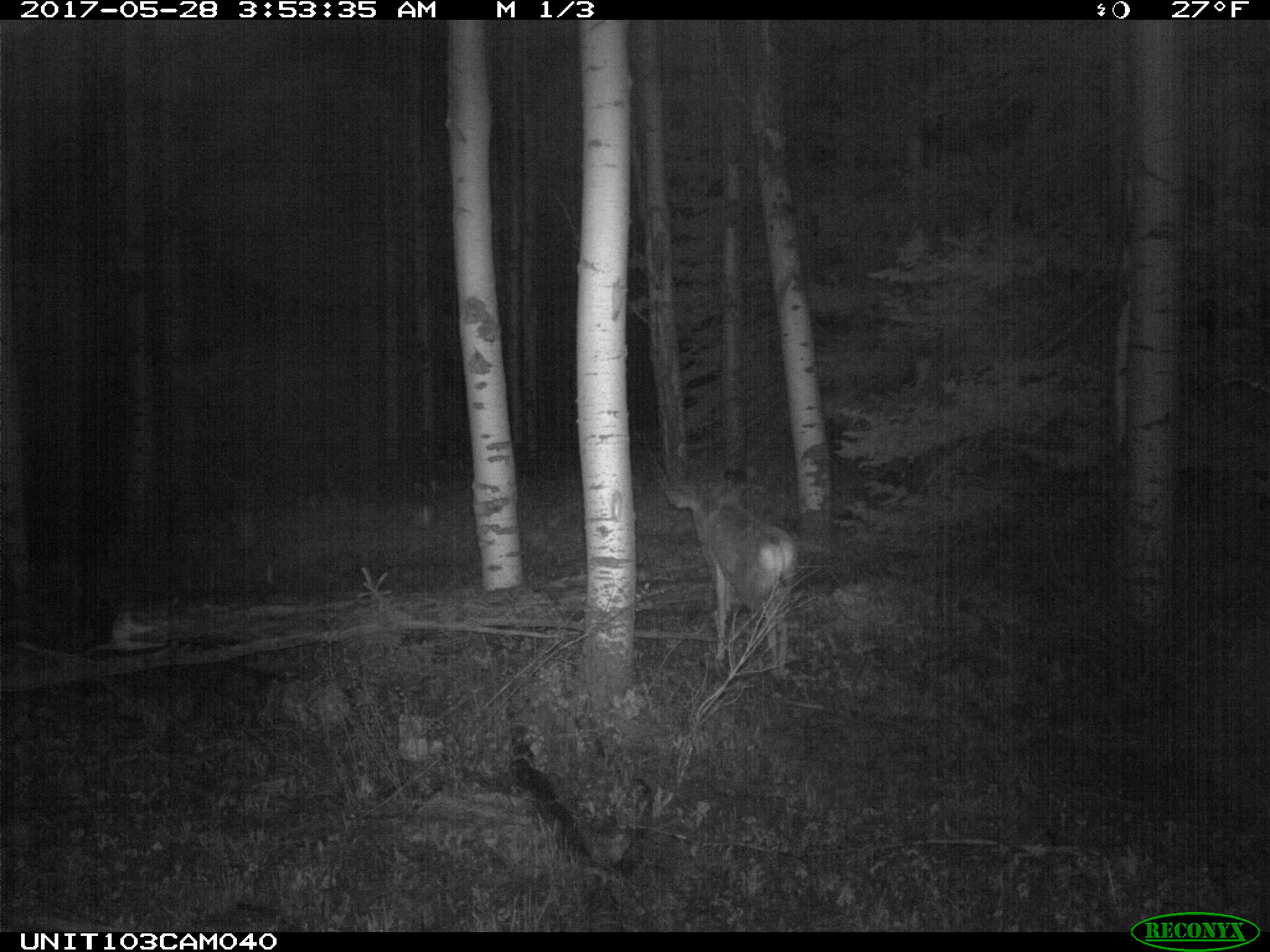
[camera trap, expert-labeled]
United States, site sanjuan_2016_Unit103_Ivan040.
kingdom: Animalia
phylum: Chordata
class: Mammalia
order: Artiodactyla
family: Cervidae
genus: Odocoileus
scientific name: Odocoileus hemionus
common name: mule deer